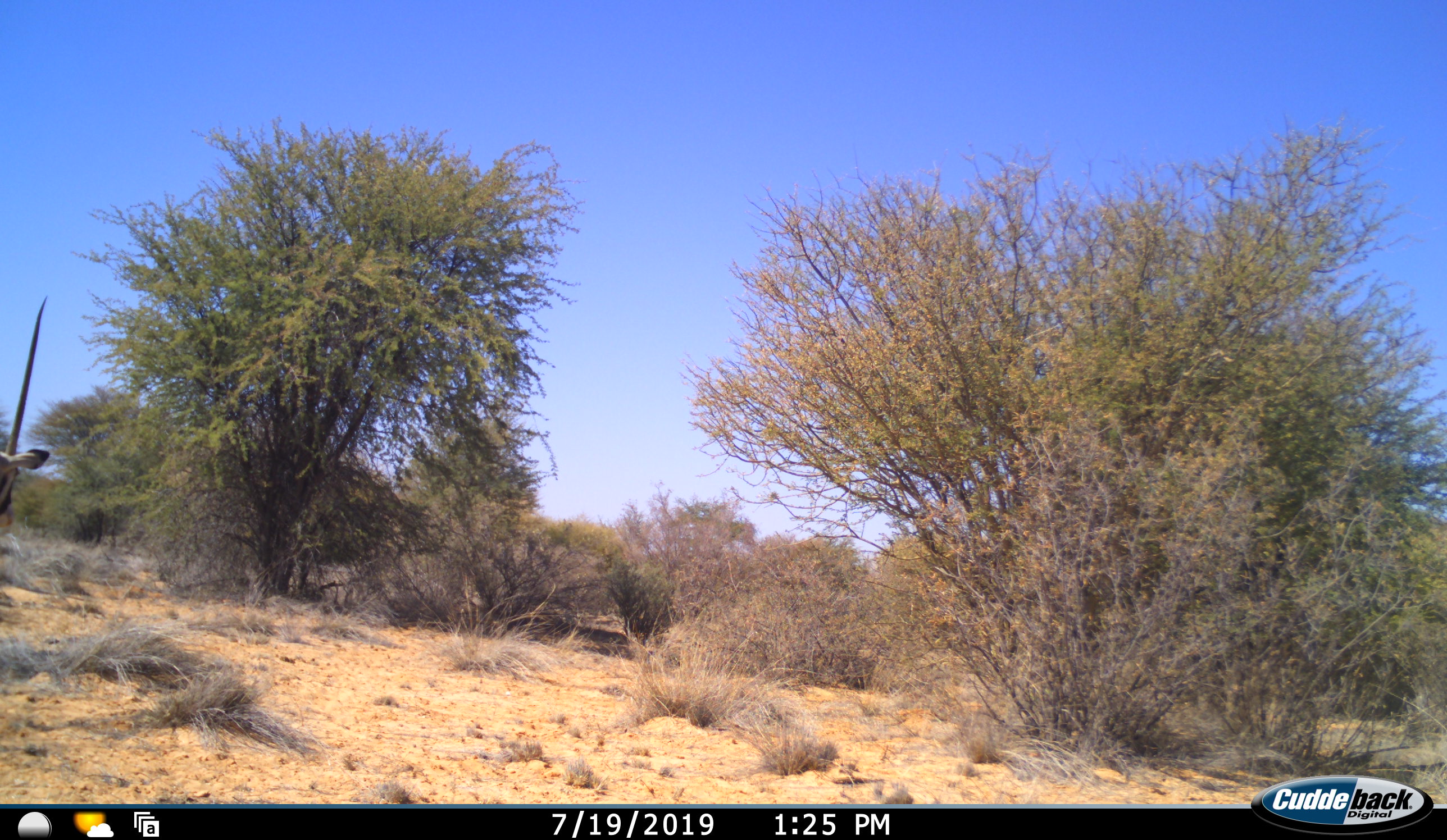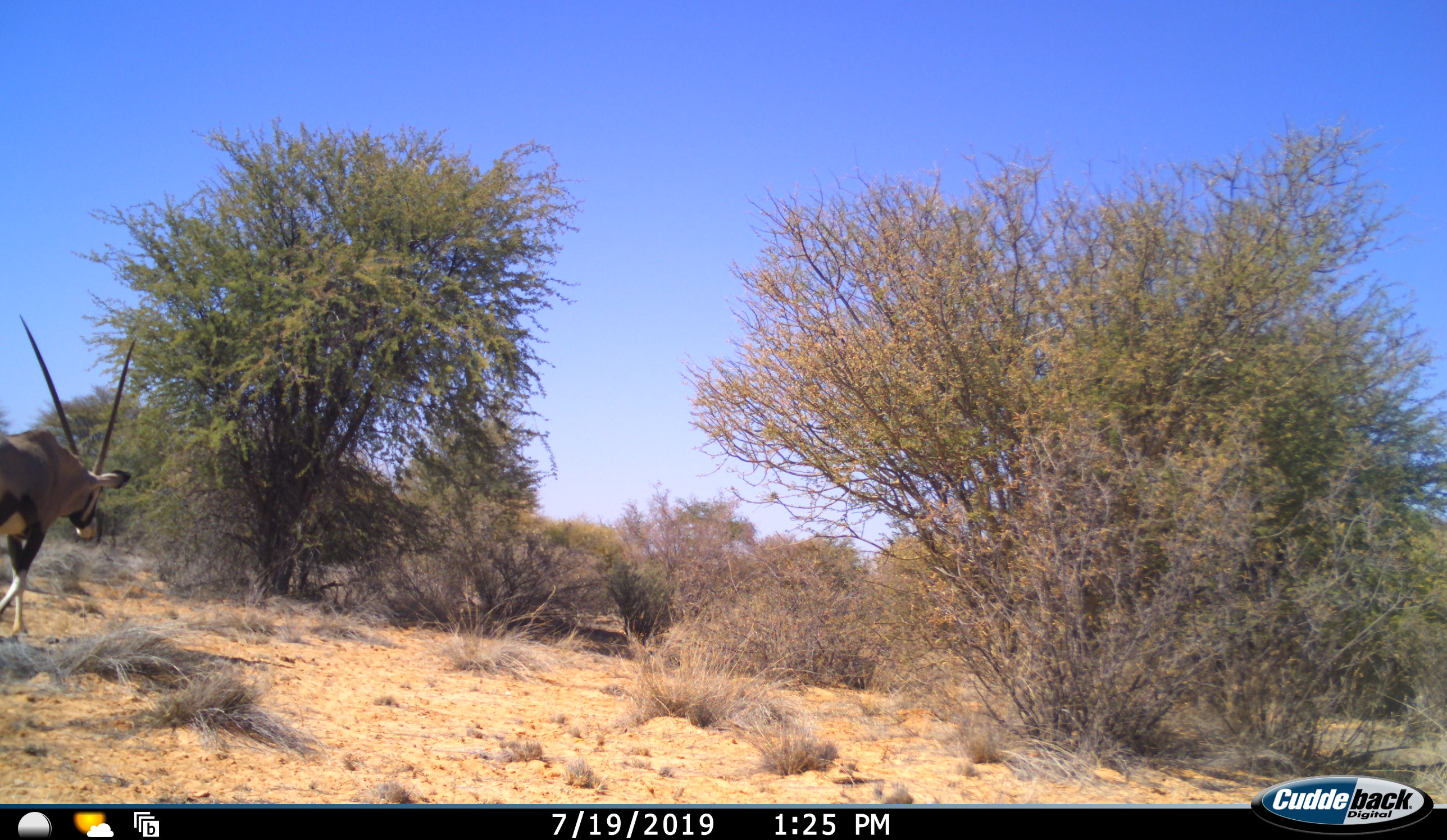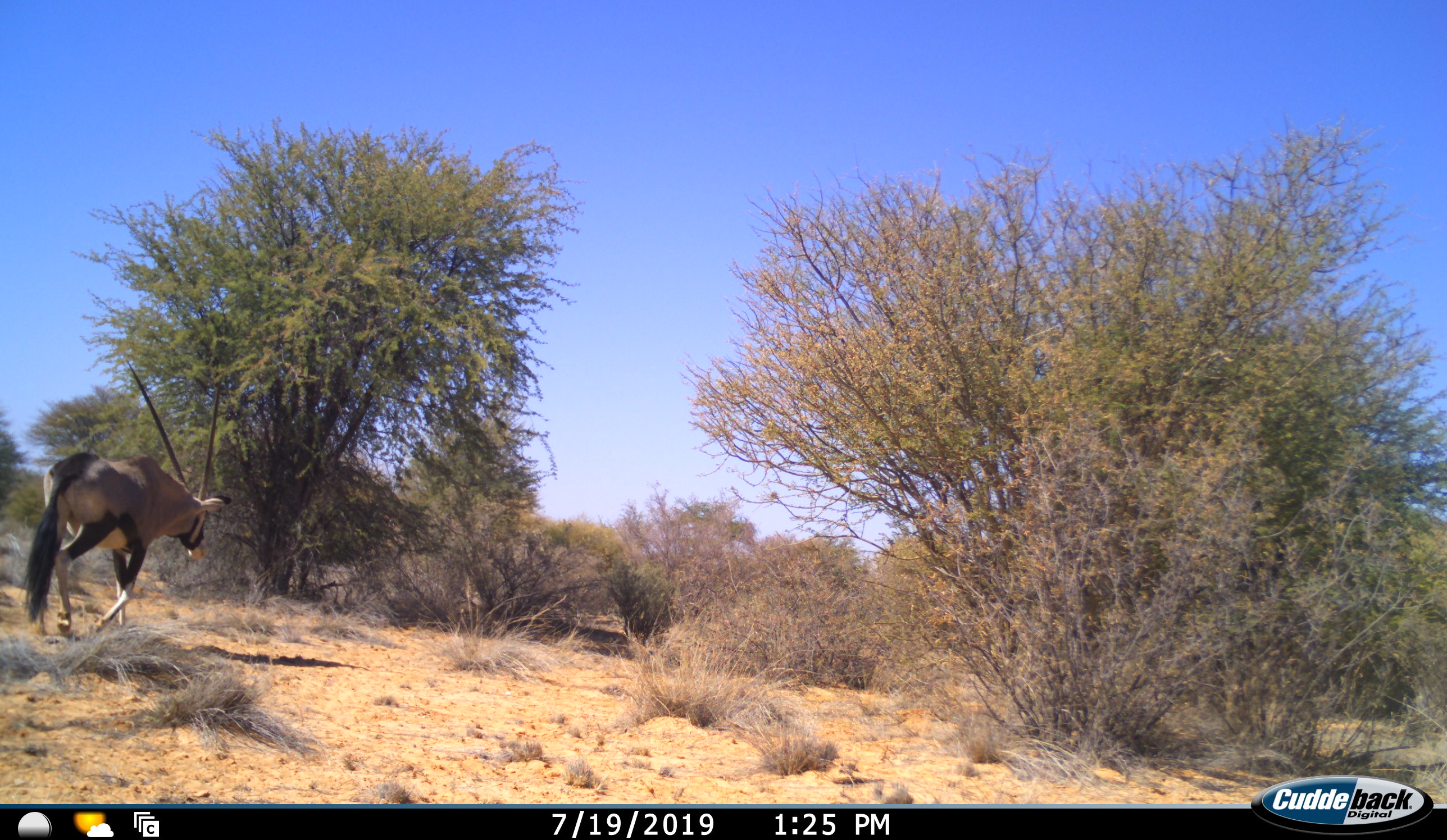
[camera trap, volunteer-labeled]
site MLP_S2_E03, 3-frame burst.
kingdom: Animalia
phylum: Chordata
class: Mammalia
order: Artiodactyla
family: Bovidae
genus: Oryx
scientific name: Oryx gazella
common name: gemsbok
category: oryx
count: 1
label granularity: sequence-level